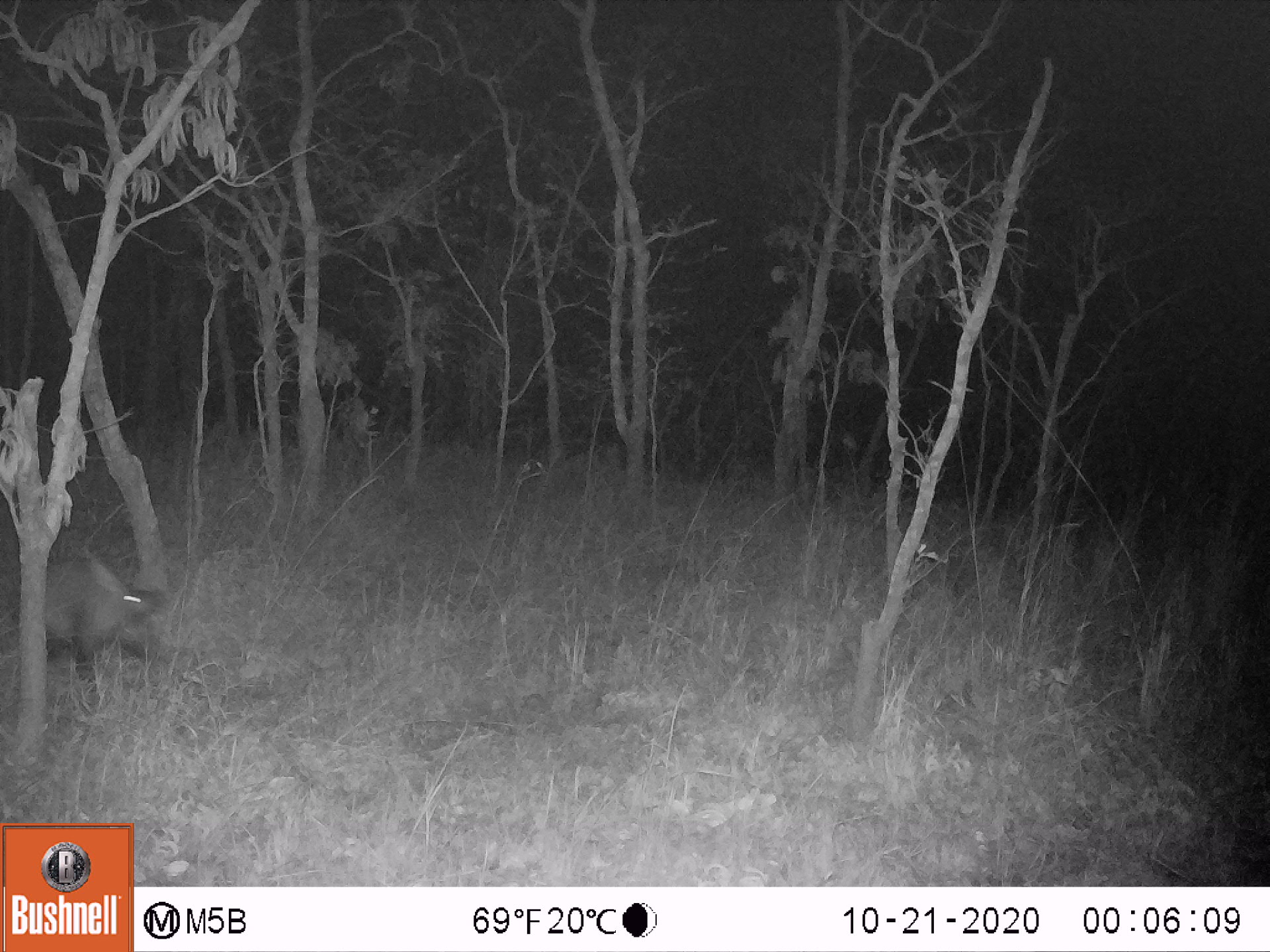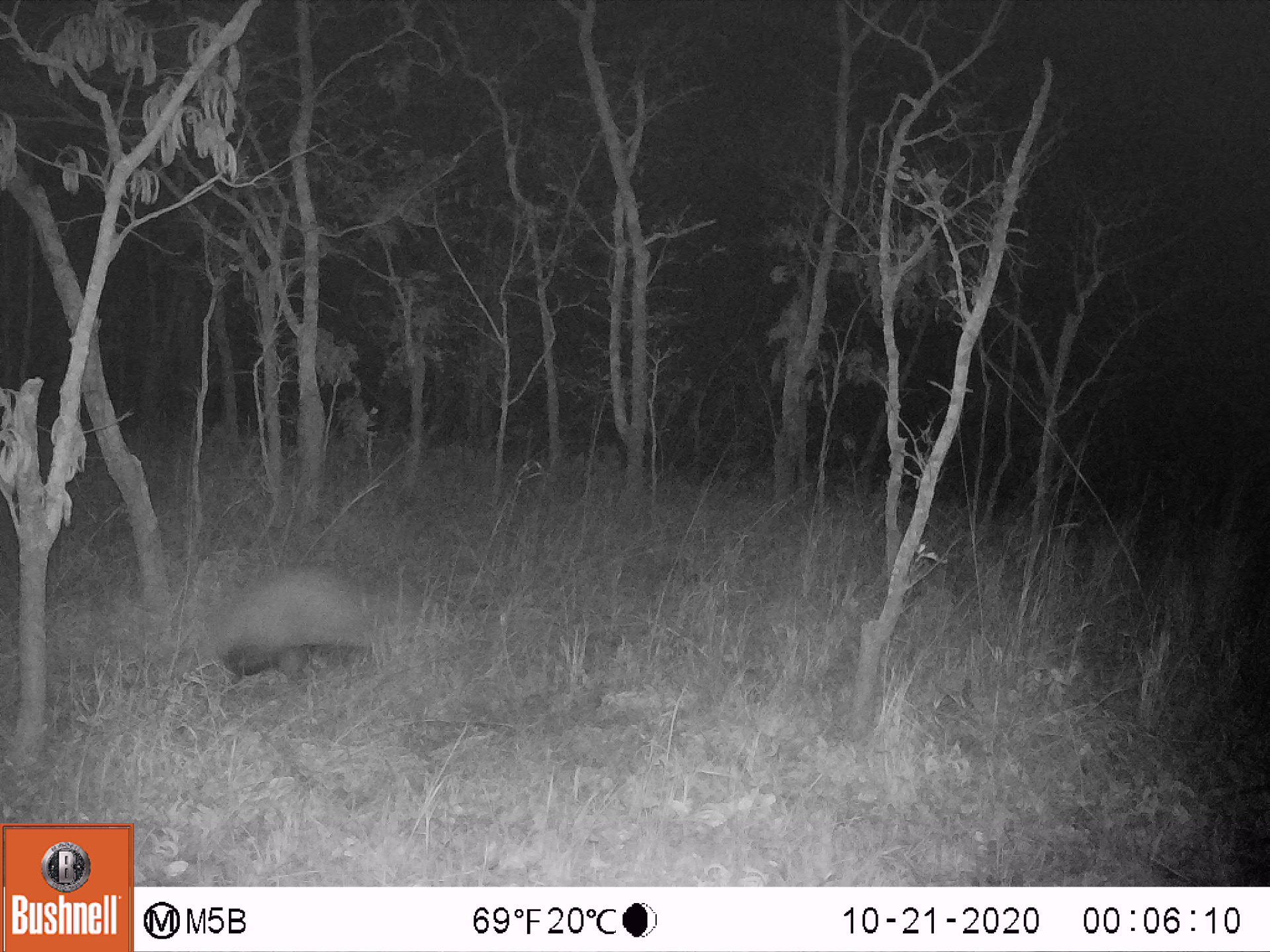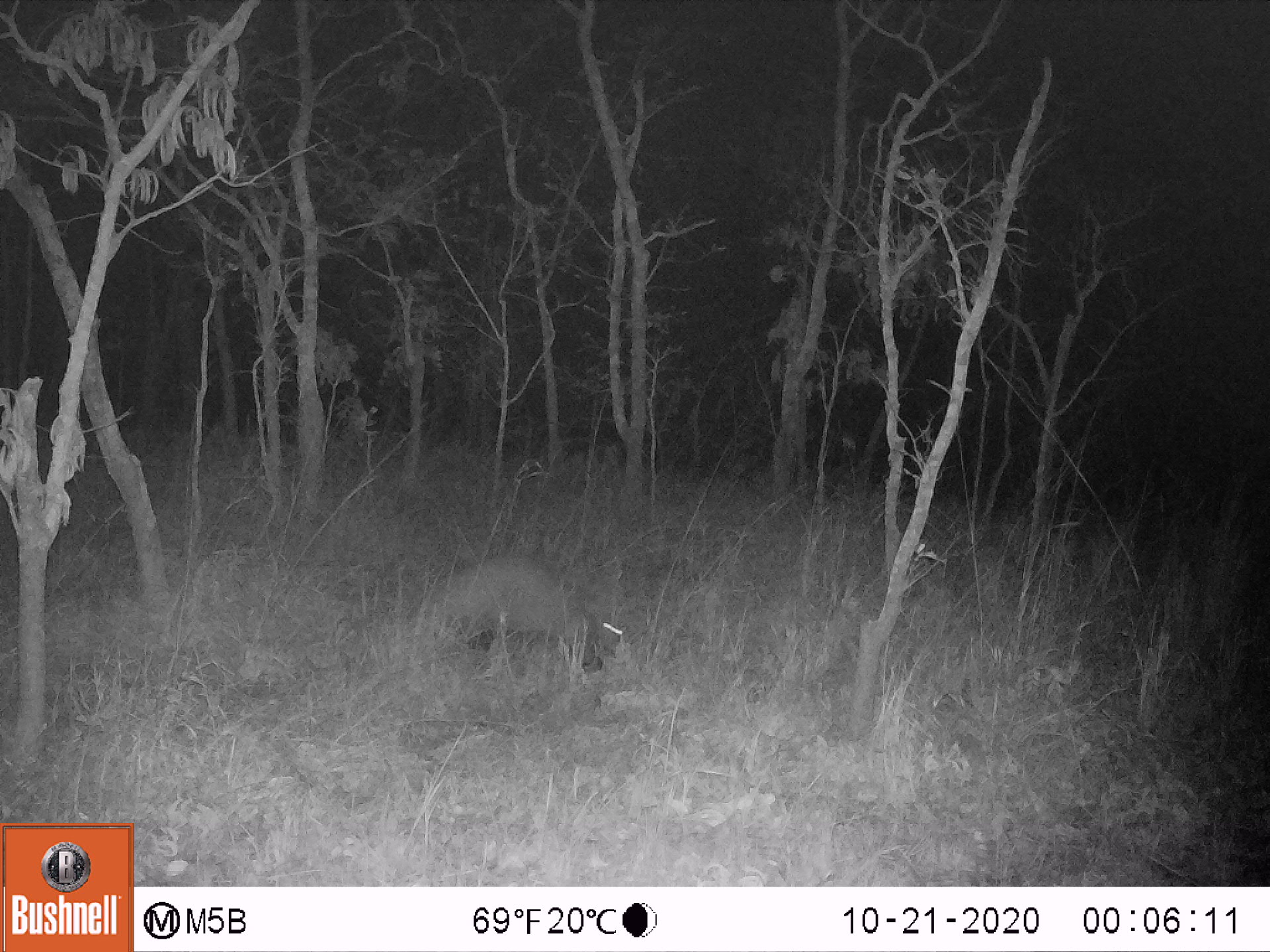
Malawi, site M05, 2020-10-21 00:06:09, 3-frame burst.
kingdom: Animalia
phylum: Chordata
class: Mammalia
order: Tubulidentata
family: Orycteropodidae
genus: Orycteropus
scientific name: Orycteropus afer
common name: aardvark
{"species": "aardvark (Orycteropus afer)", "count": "1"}